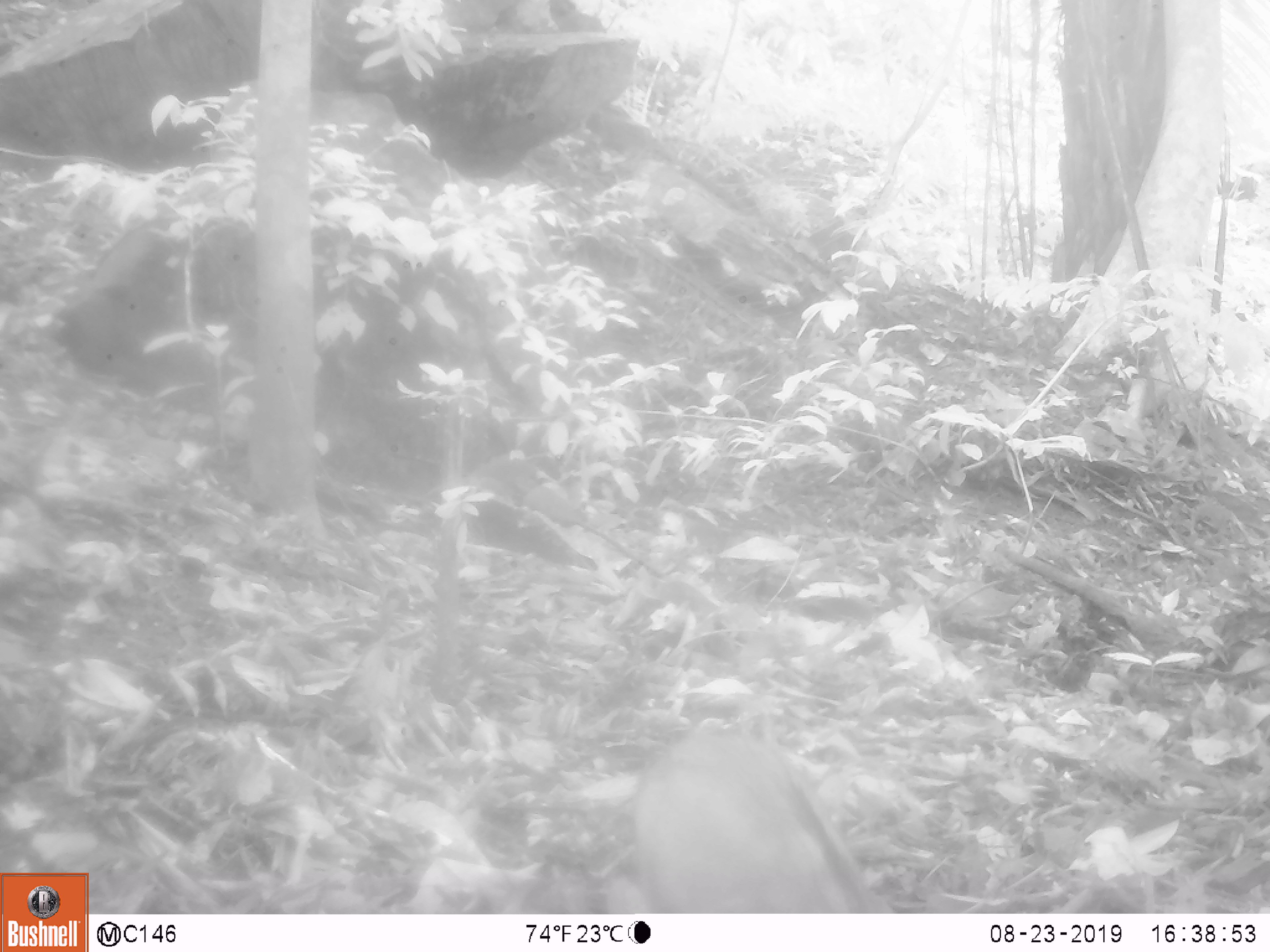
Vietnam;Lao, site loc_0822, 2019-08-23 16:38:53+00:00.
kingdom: Animalia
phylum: Chordata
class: Mammalia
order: Artiodactyla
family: Suidae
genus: Sus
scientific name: Sus scrofa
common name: eurasian wild pig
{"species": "eurasian wild pig (Sus scrofa)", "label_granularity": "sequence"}